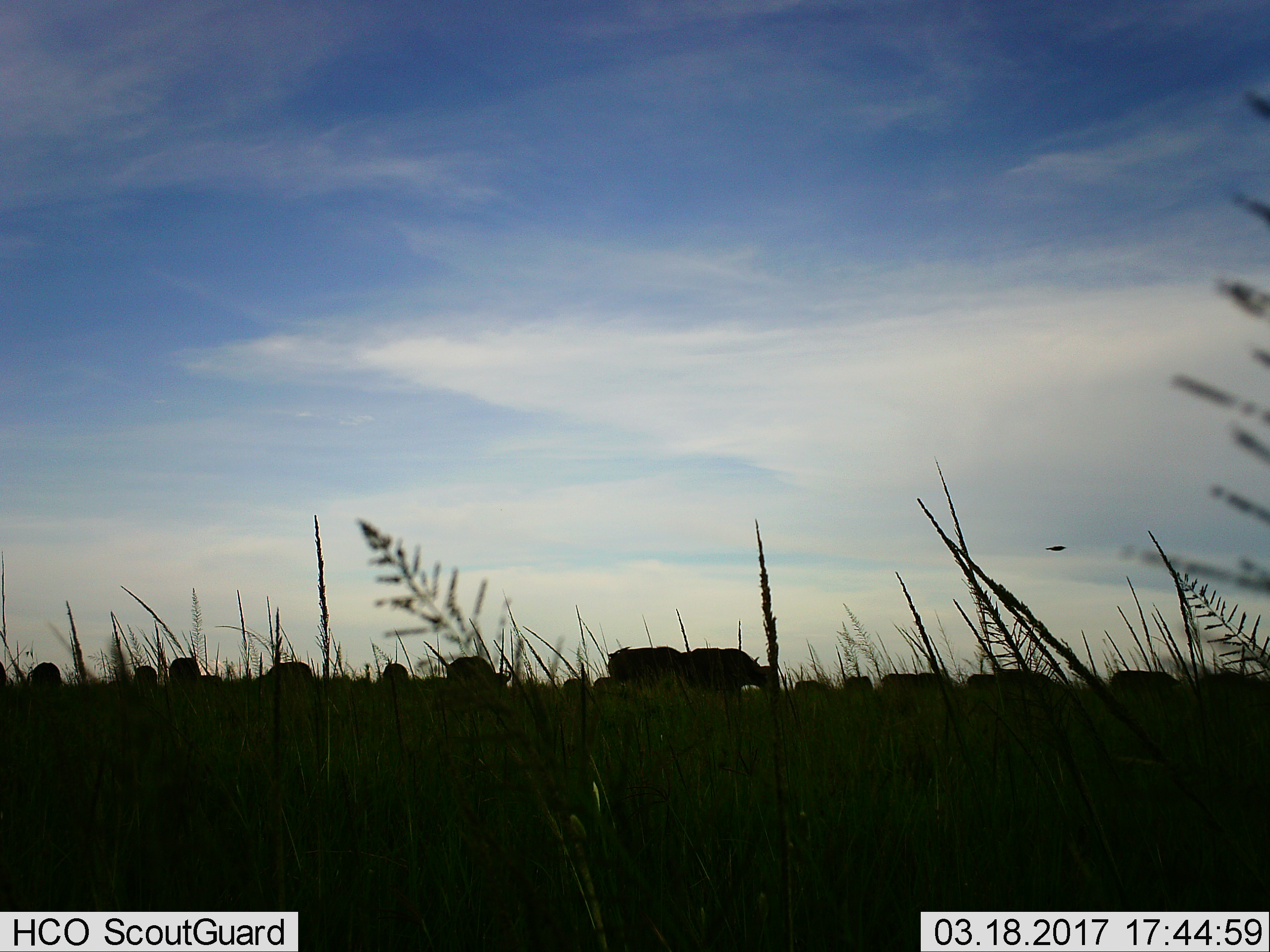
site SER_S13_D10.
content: unidentified animal